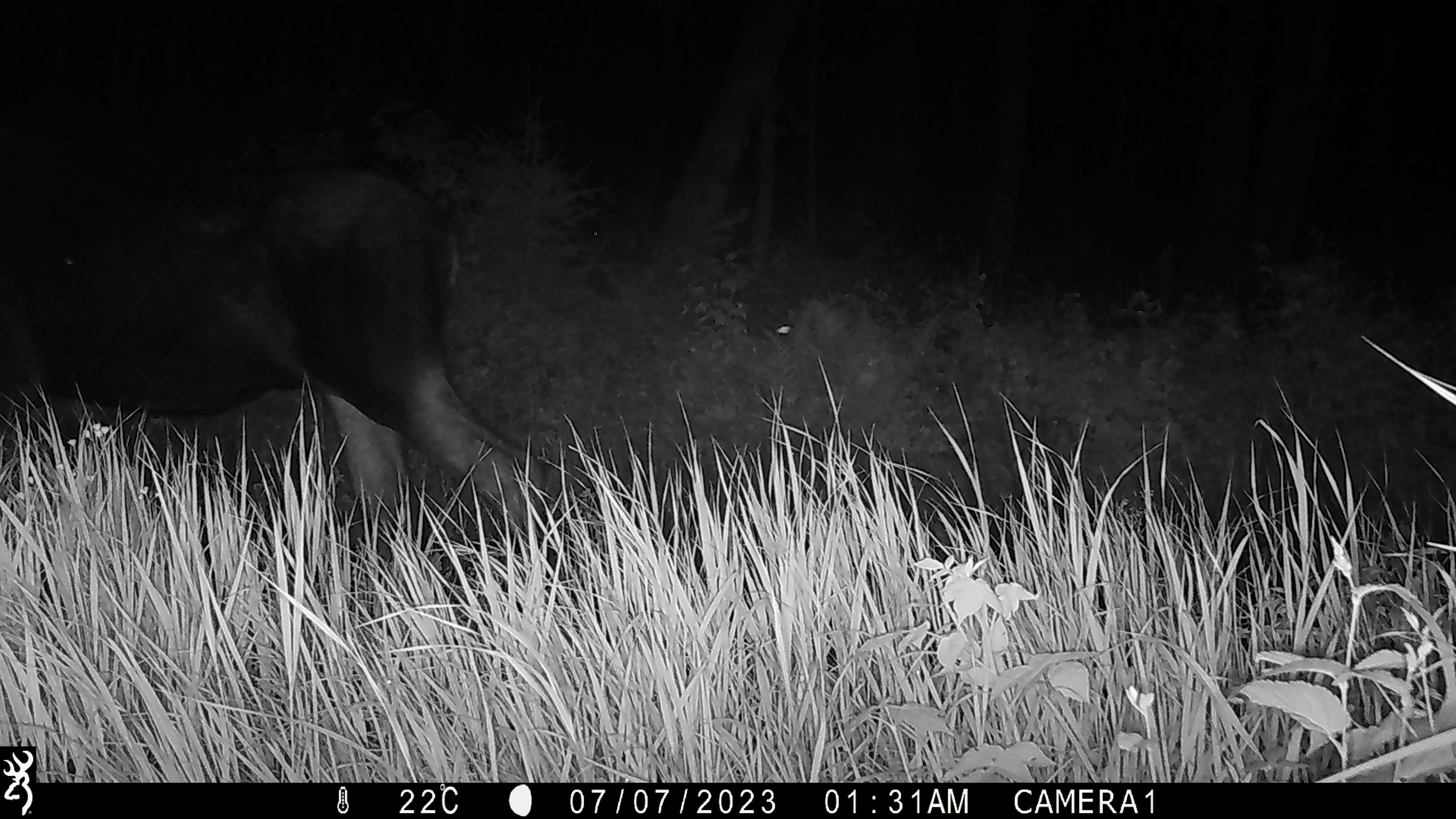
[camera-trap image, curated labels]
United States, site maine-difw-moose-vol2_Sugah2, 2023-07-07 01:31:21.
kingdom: Animalia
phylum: Chordata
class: Mammalia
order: Artiodactyla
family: Cervidae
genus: Alces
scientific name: Alces alces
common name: moose